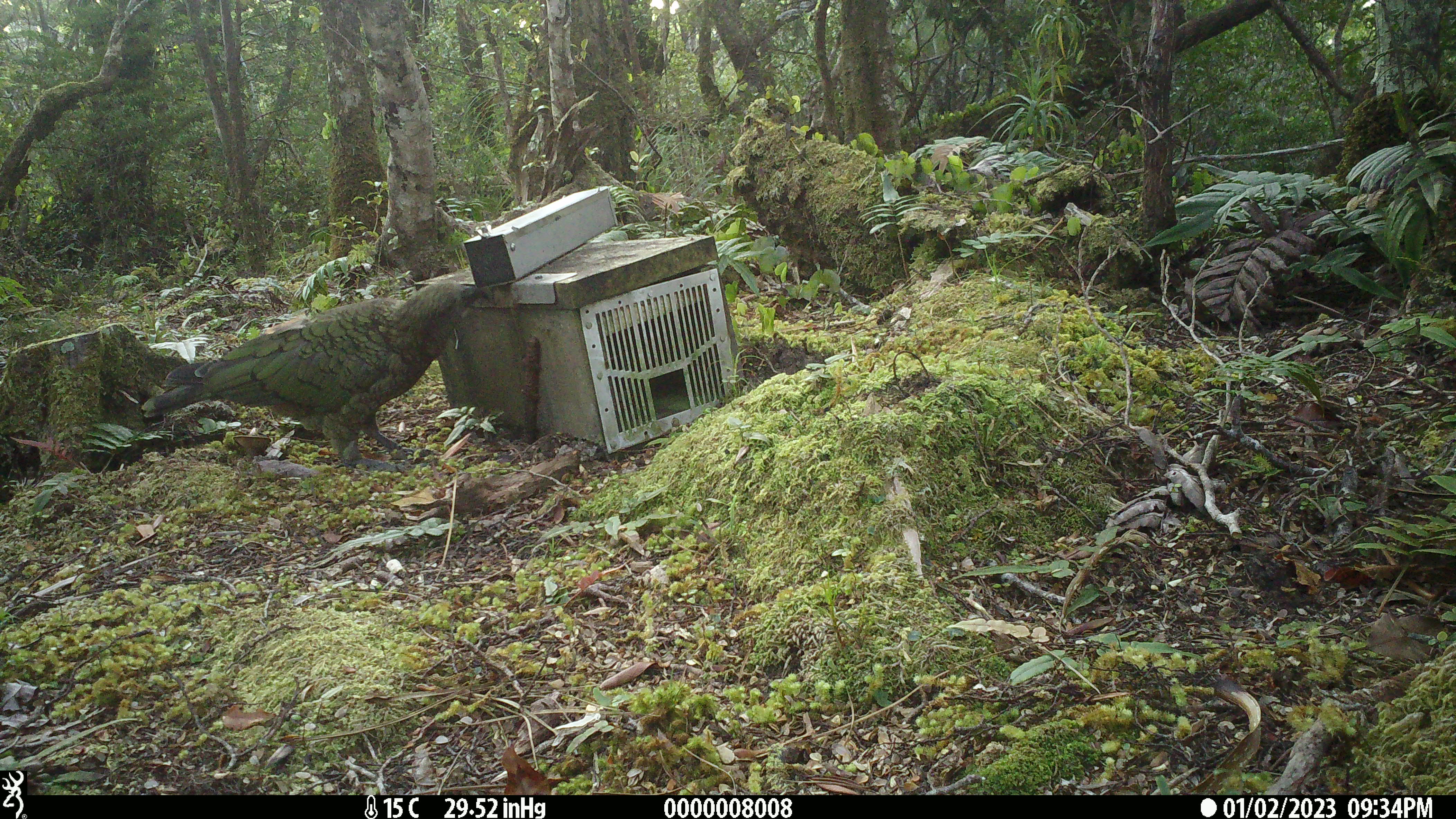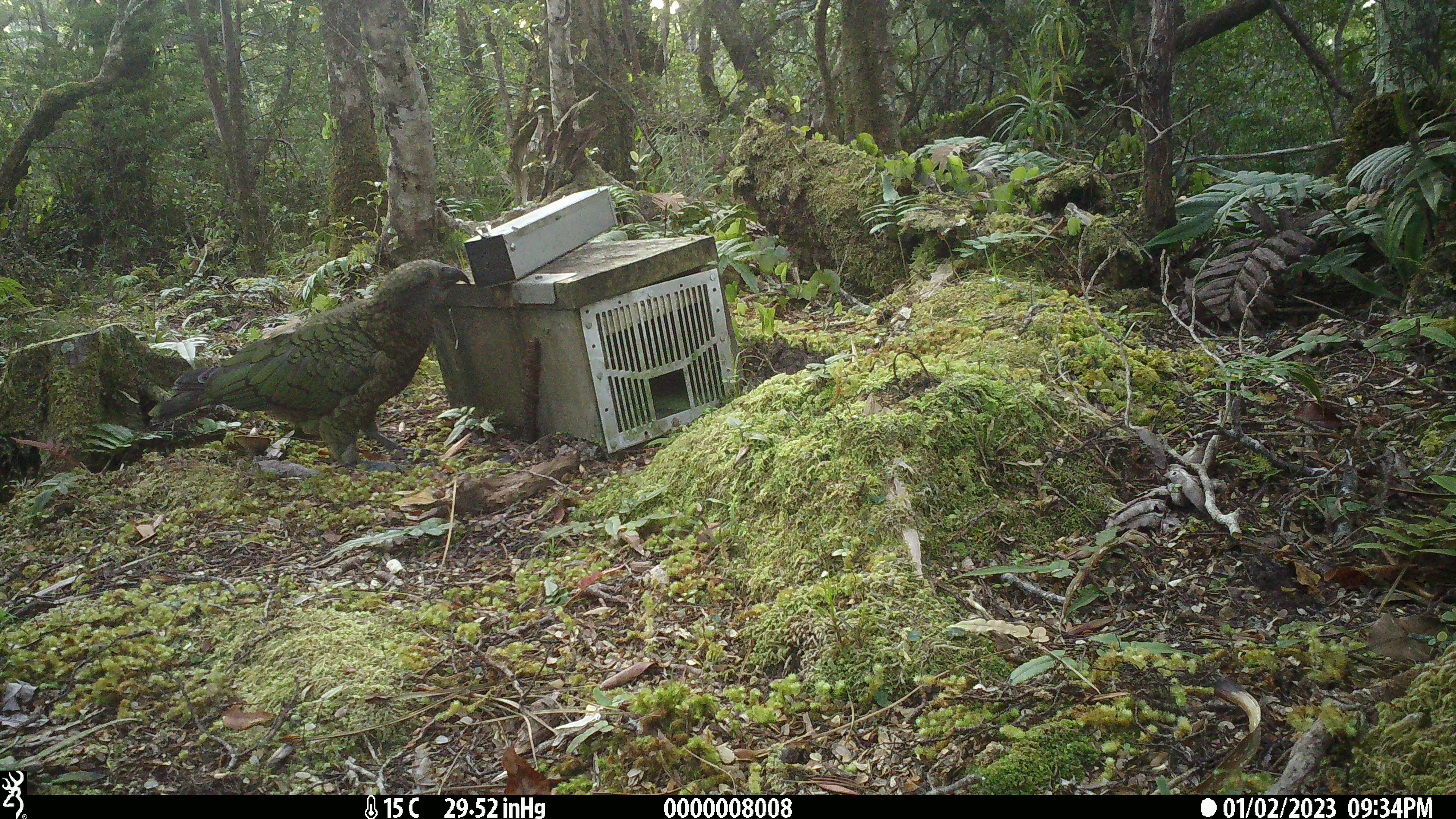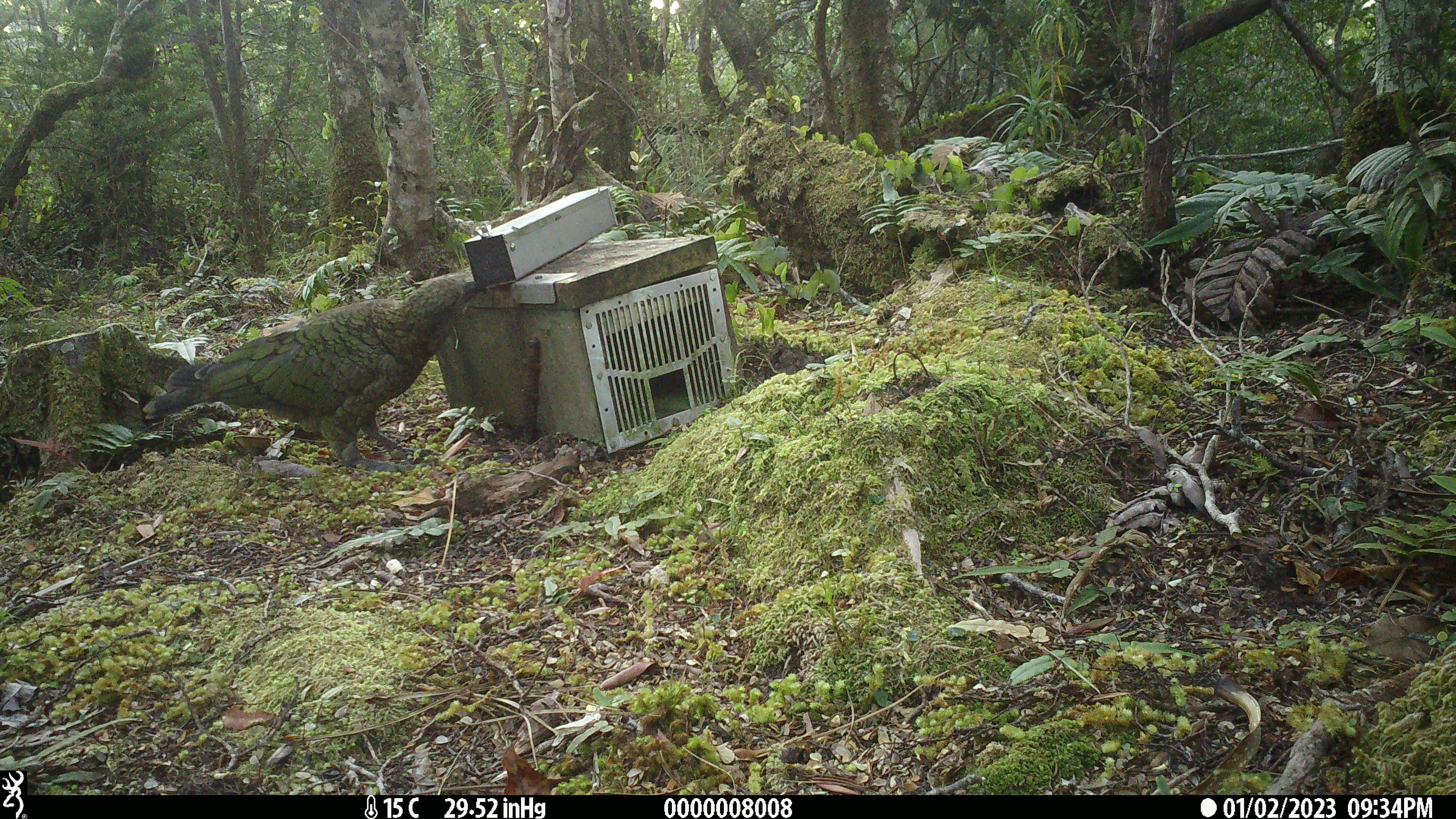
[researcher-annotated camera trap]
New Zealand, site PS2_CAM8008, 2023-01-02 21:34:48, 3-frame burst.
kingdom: Animalia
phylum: Chordata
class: Aves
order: Psittaciformes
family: Strigopidae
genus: Nestor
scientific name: Nestor notabilis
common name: kea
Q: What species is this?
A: Kea (Nestor notabilis).